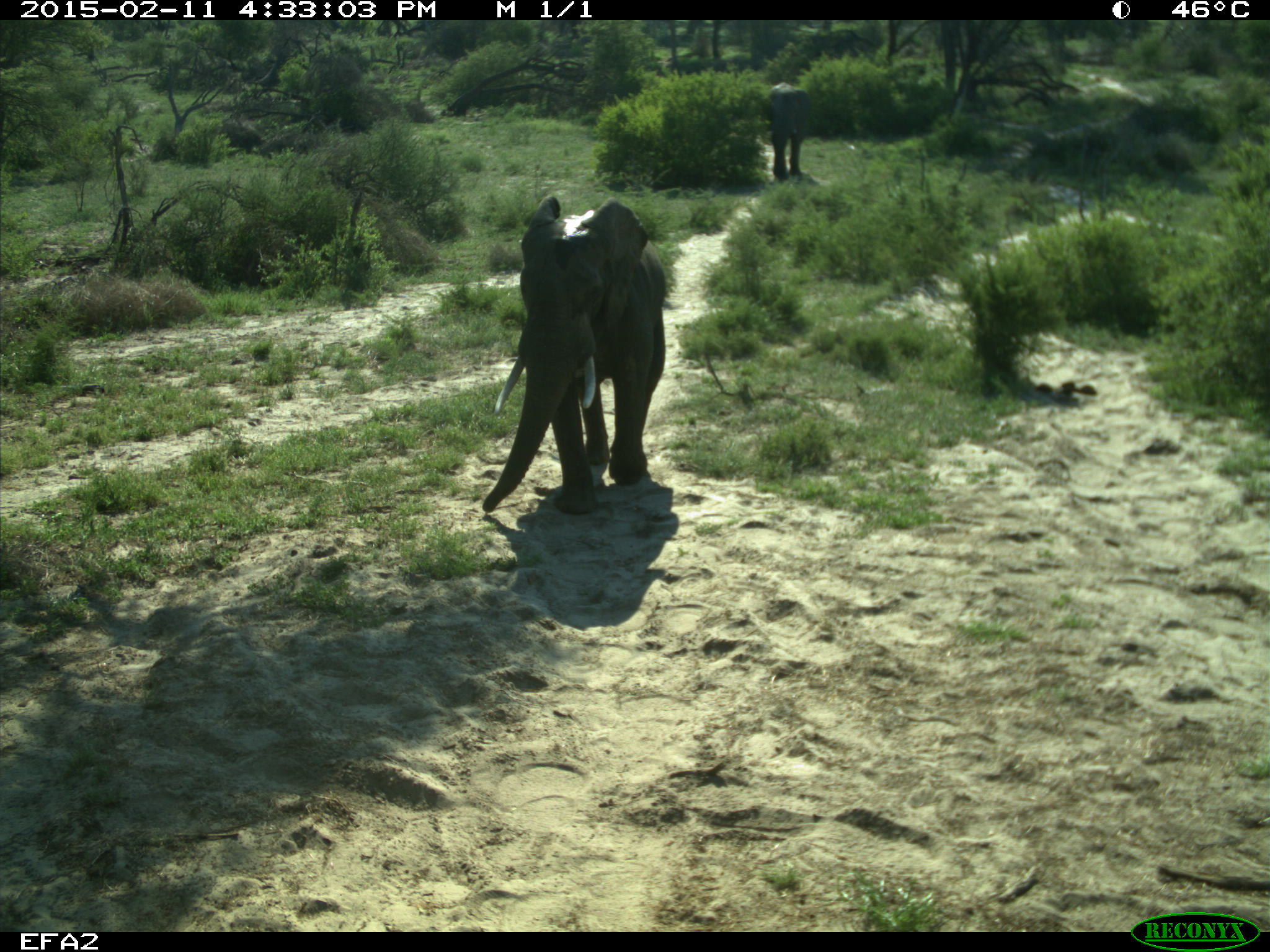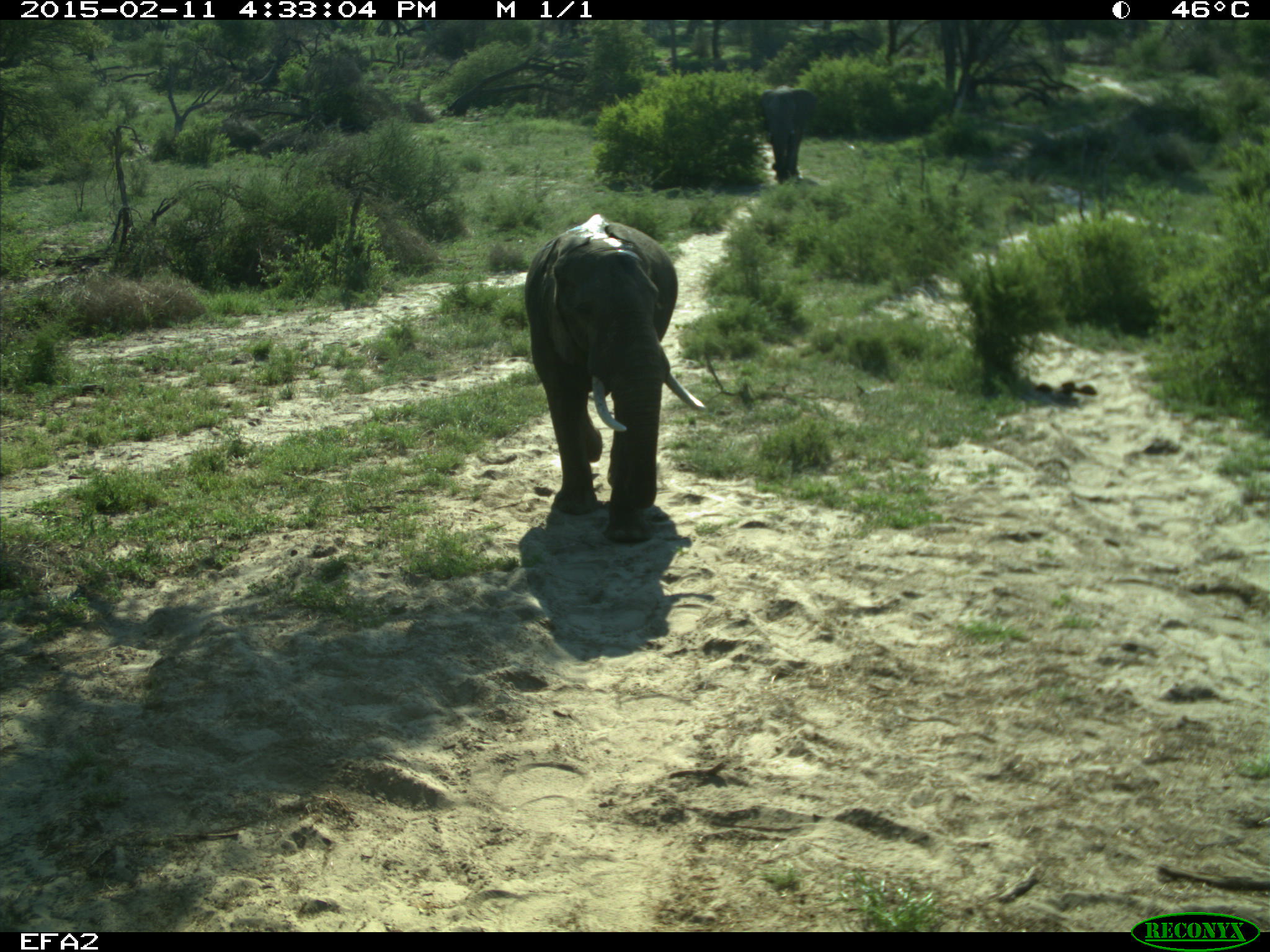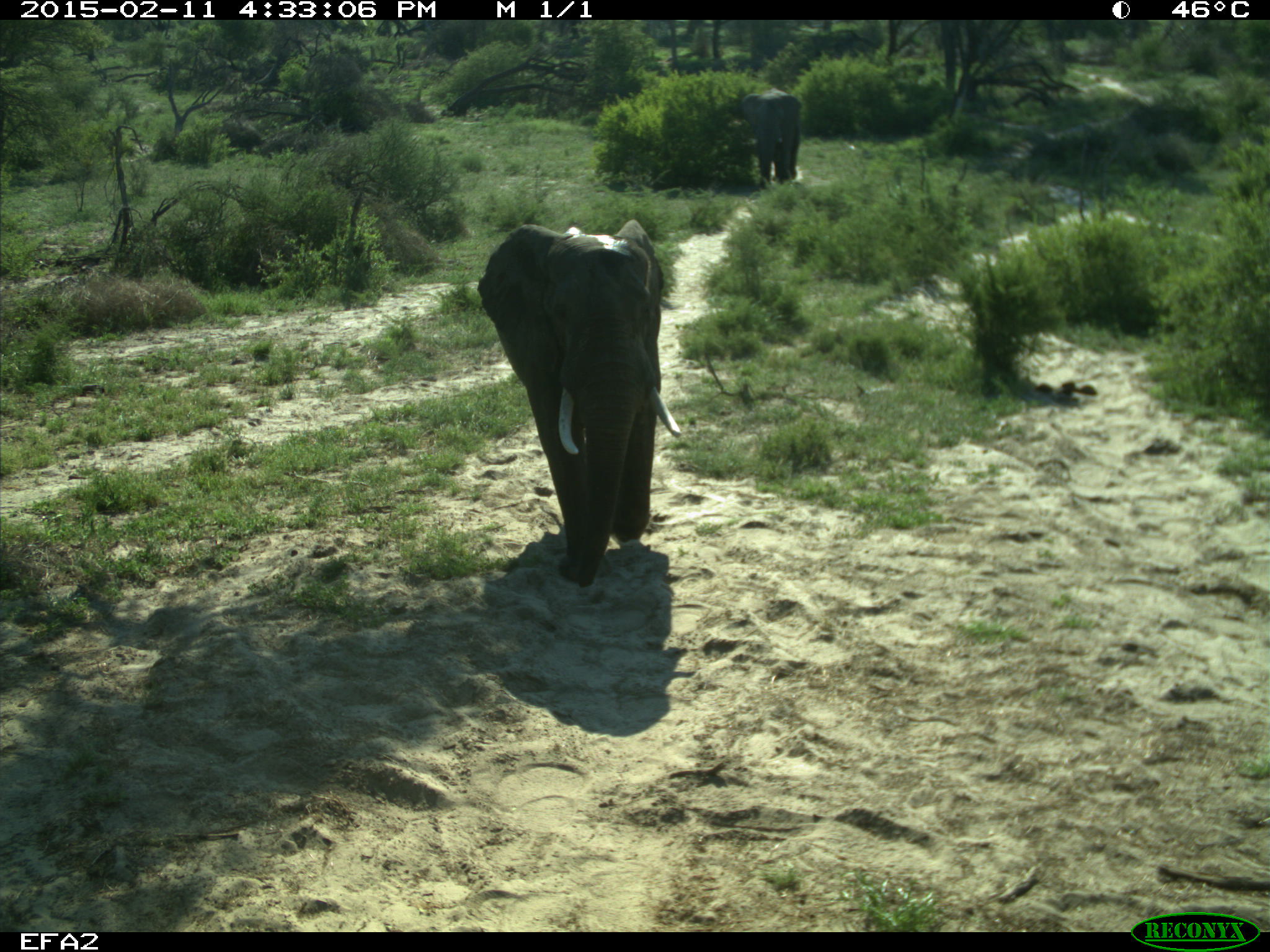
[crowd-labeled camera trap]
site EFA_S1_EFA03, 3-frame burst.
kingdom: Animalia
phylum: Chordata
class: Mammalia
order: Proboscidea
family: Elephantidae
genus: Loxodonta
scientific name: Loxodonta africana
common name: african bush elephant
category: elephant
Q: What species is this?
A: Elephant (african bush elephant) (Loxodonta africana).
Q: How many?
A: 2.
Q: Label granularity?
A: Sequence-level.